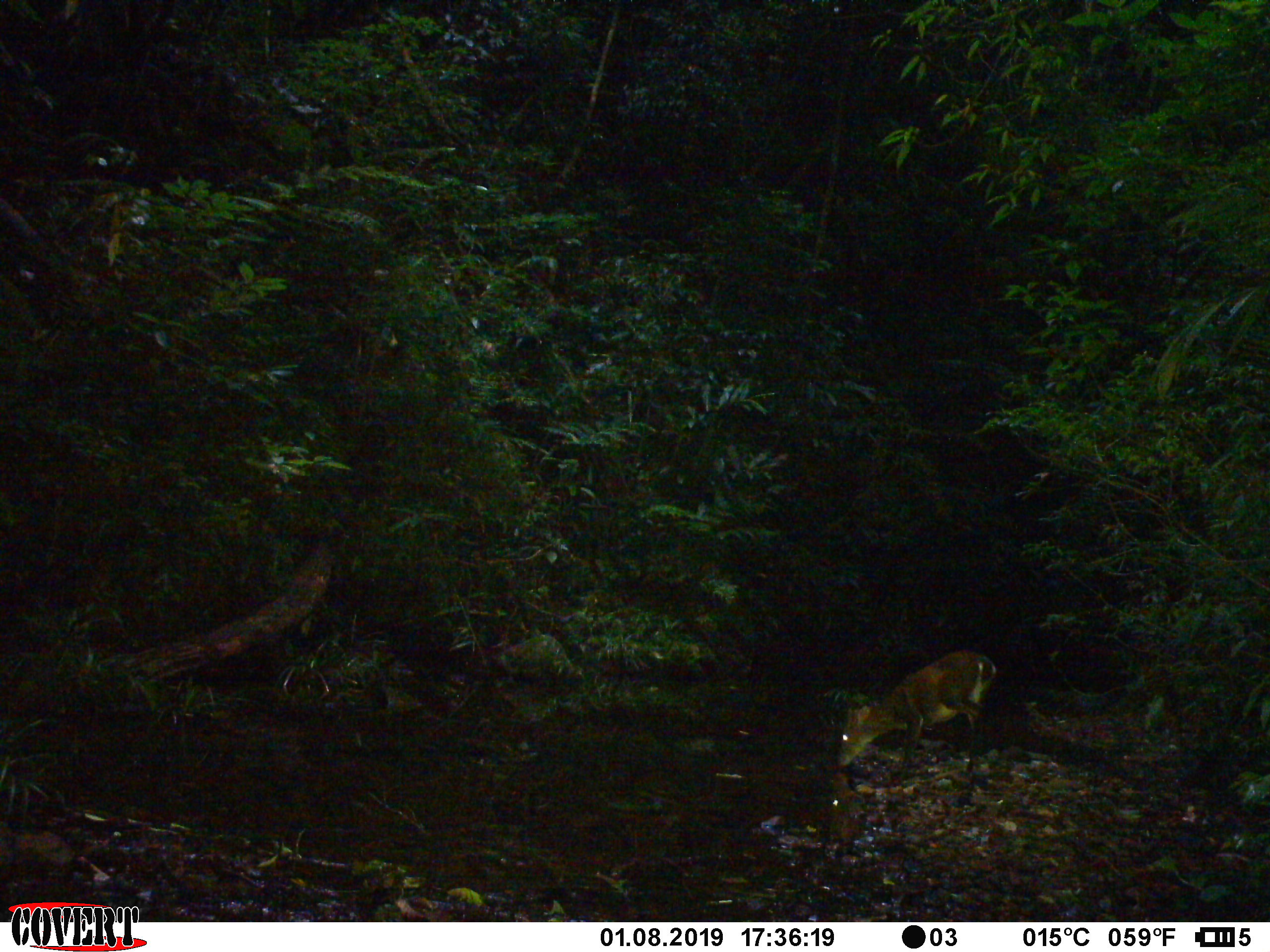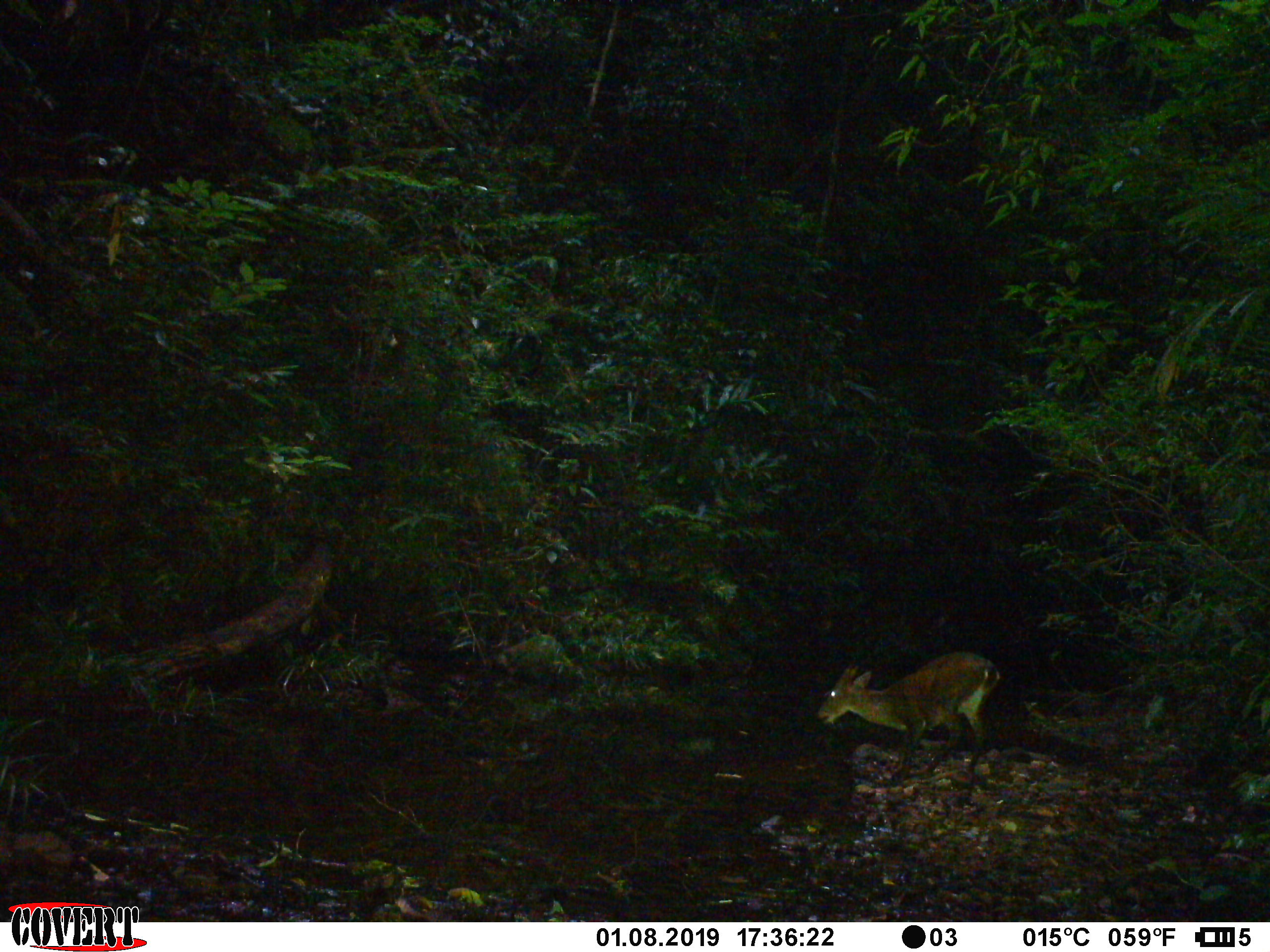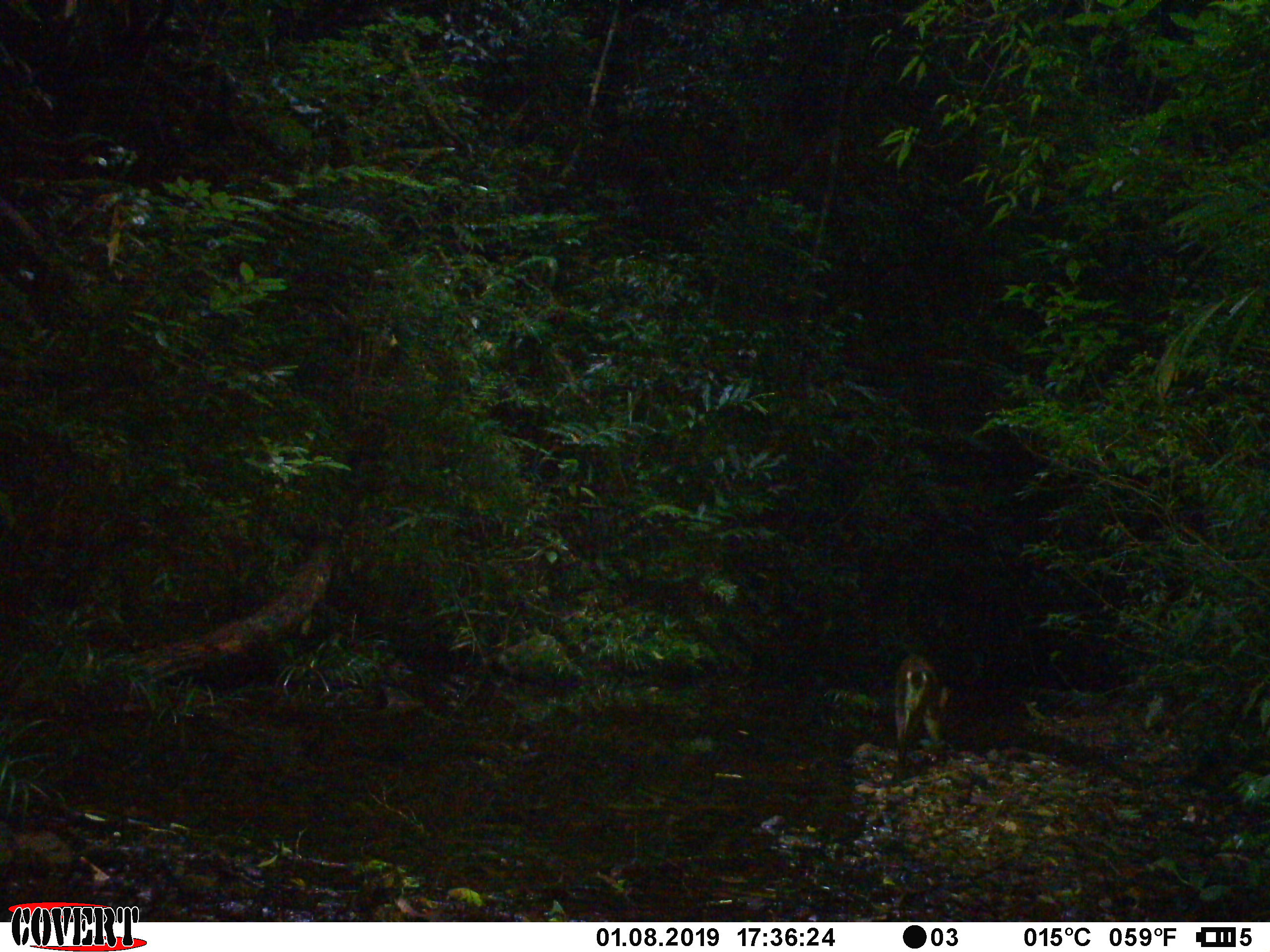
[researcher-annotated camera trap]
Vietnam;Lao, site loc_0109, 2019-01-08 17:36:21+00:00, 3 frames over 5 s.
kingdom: Animalia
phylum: Chordata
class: Mammalia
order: Artiodactyla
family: Cervidae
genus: Muntiacus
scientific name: Muntiacus vuquangensis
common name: large-antlered muntjac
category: large antlered muntjac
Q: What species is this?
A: Large antlered muntjac (large-antlered muntjac) (Muntiacus vuquangensis).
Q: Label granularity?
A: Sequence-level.